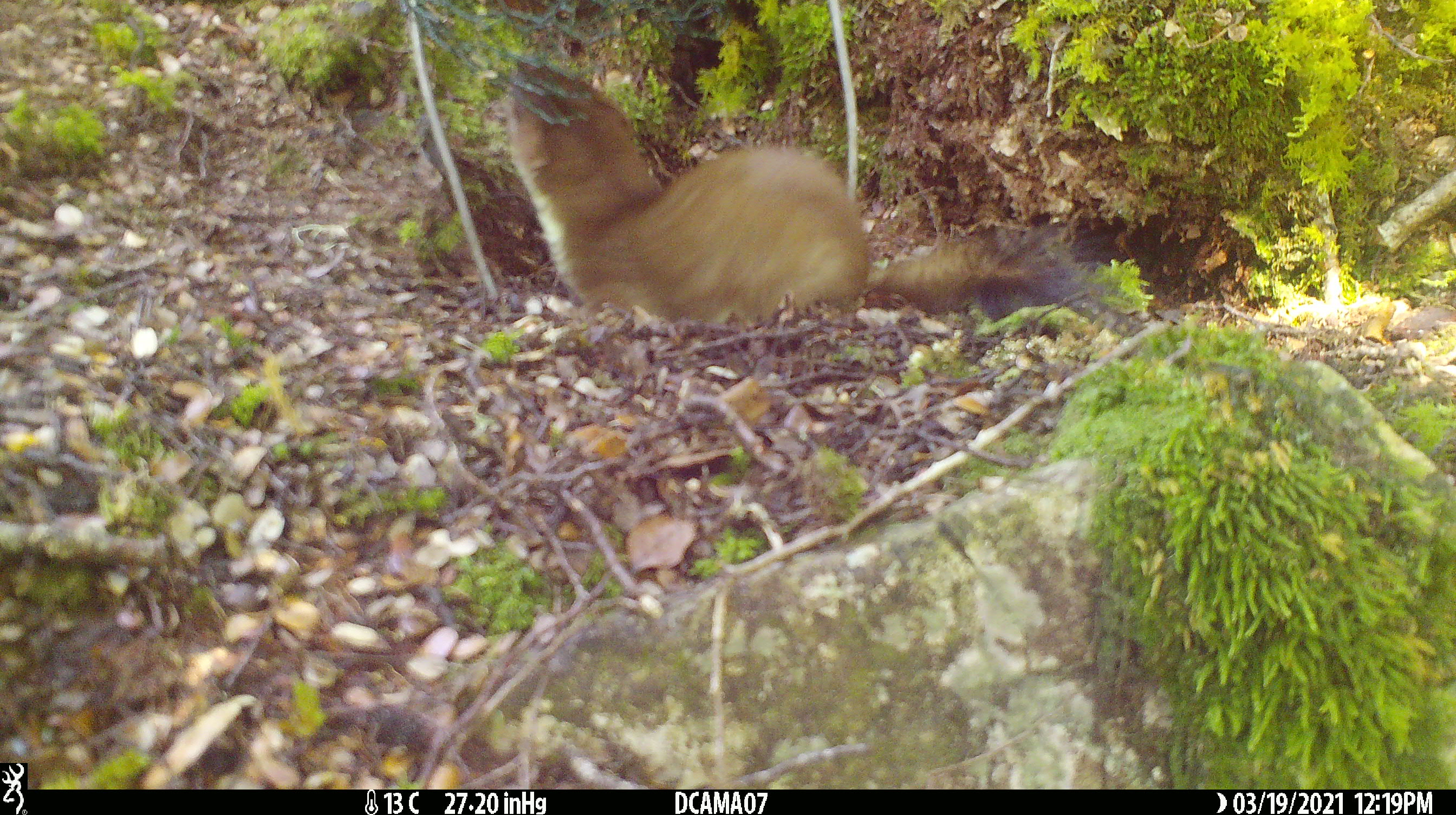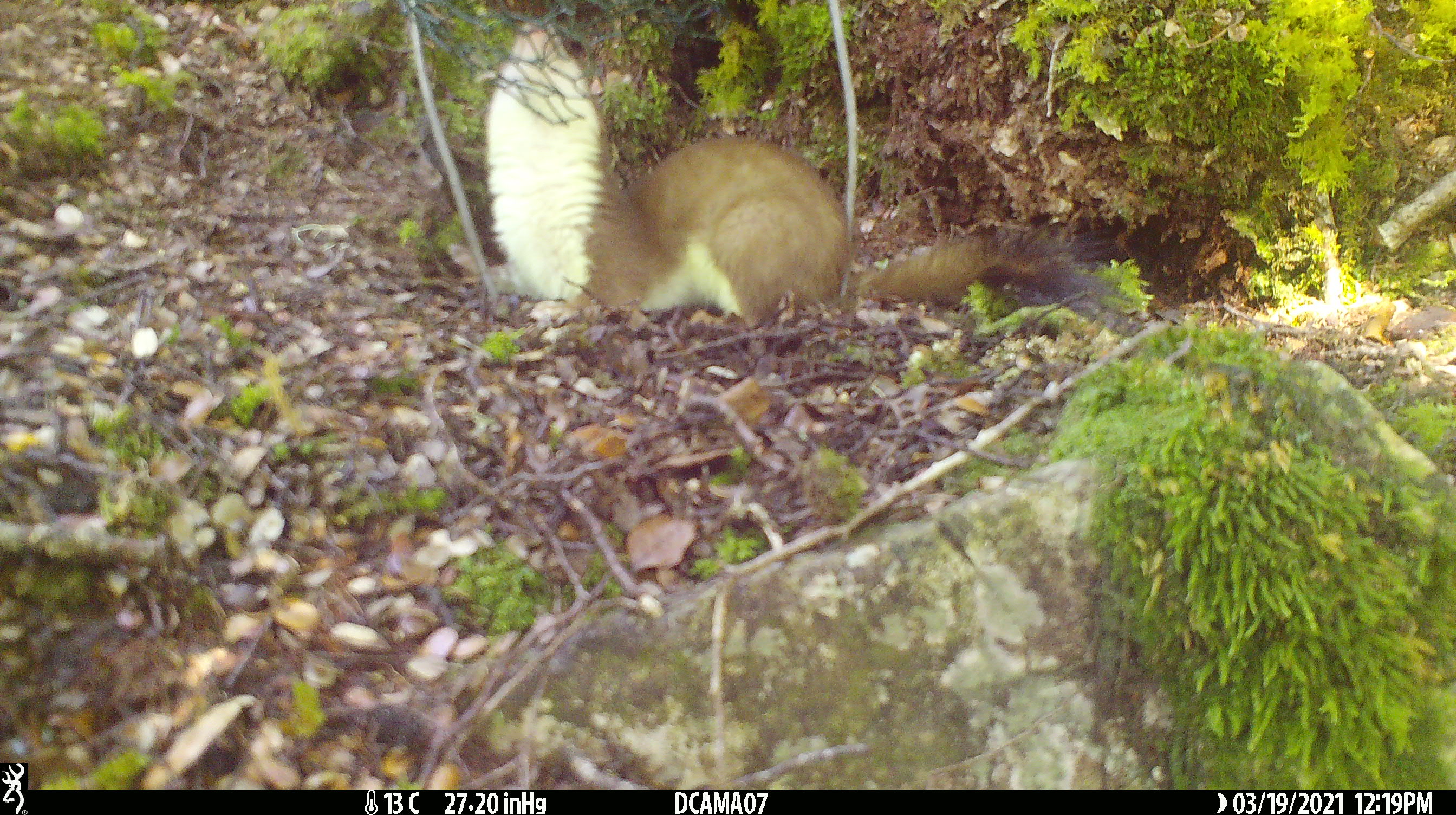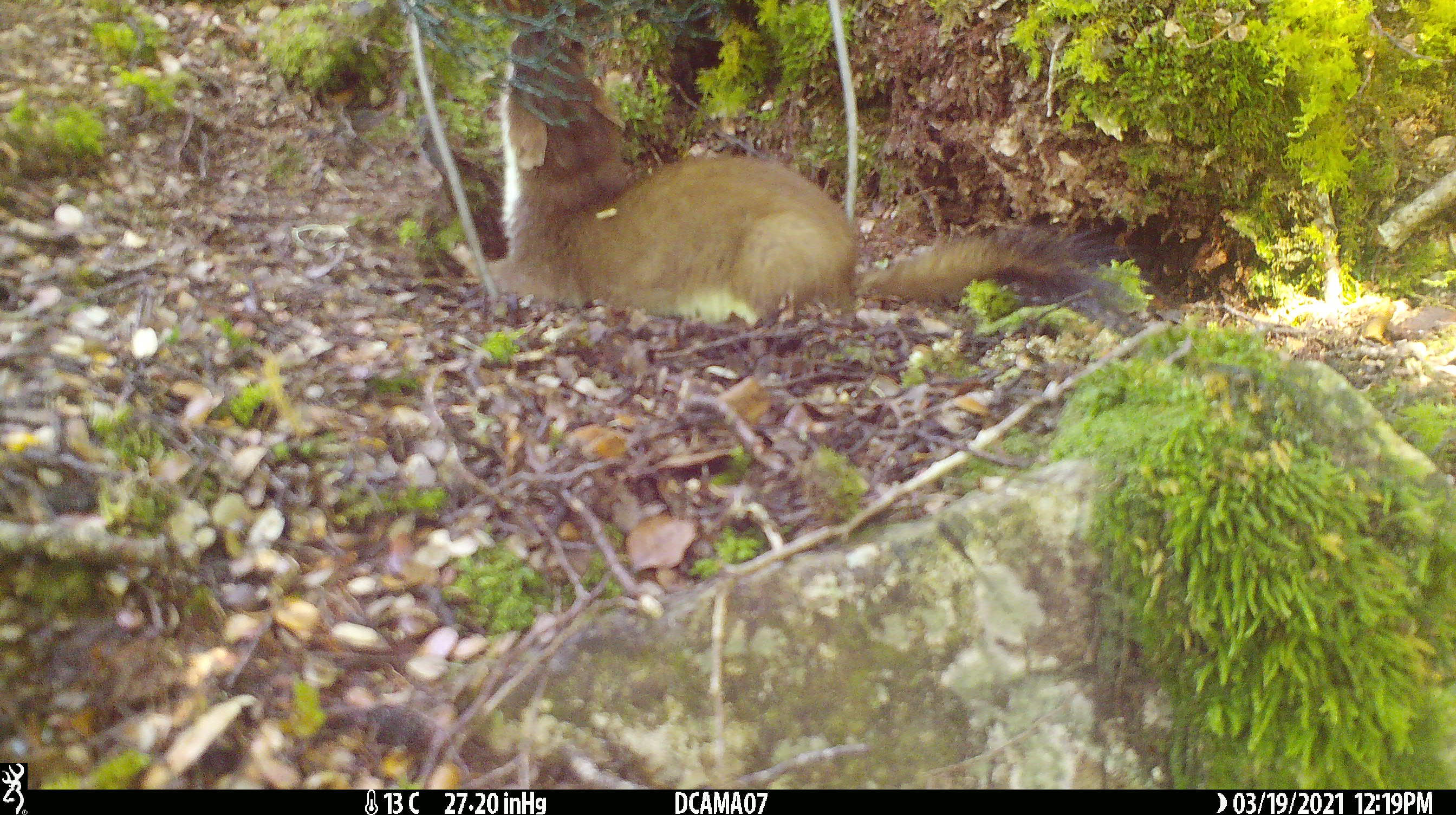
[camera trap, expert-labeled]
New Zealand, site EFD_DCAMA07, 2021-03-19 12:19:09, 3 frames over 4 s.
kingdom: Animalia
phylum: Chordata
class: Mammalia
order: Carnivora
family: Mustelidae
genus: Mustela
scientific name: Mustela erminea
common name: stoat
Stoat (Mustela erminea).